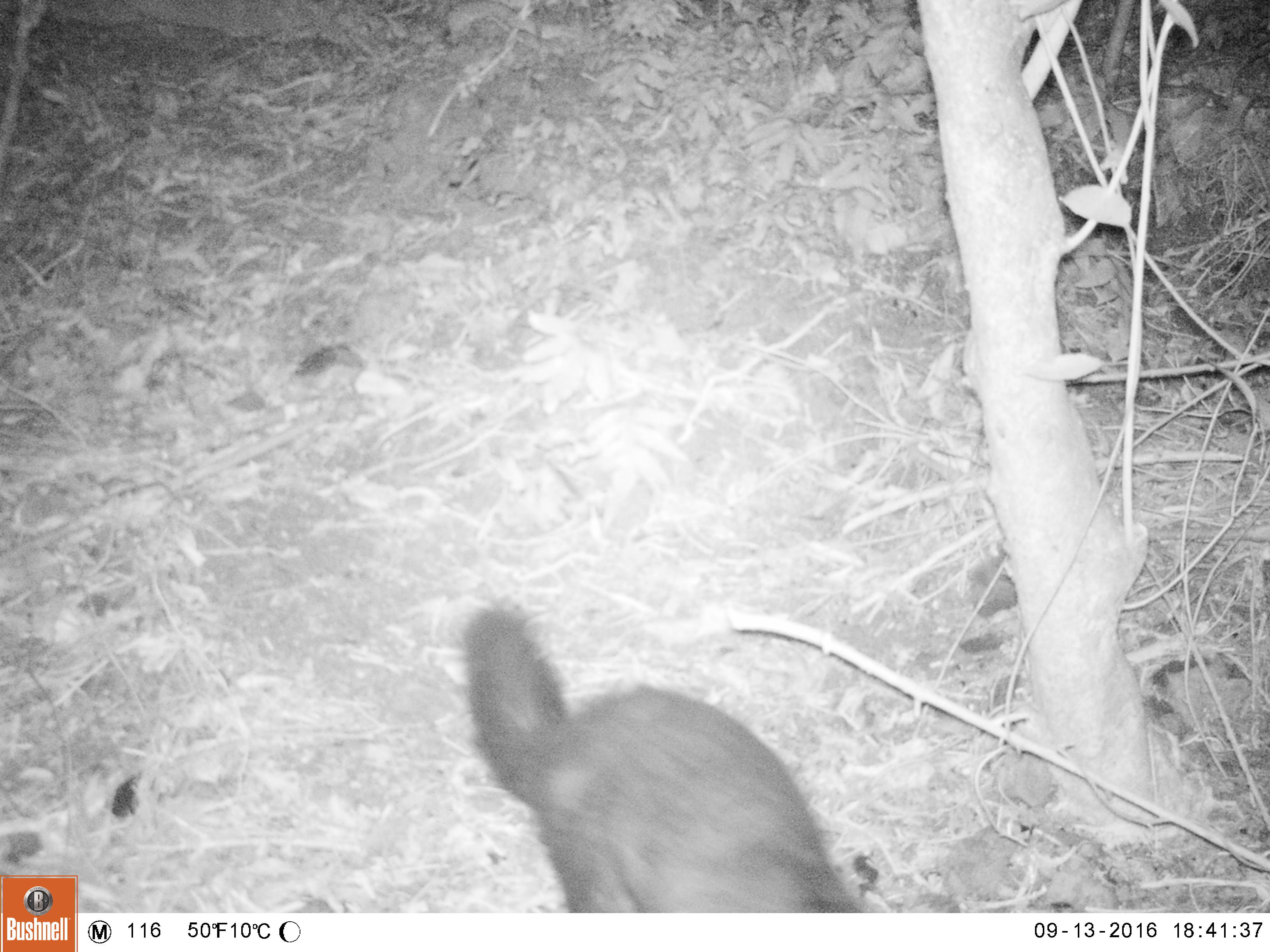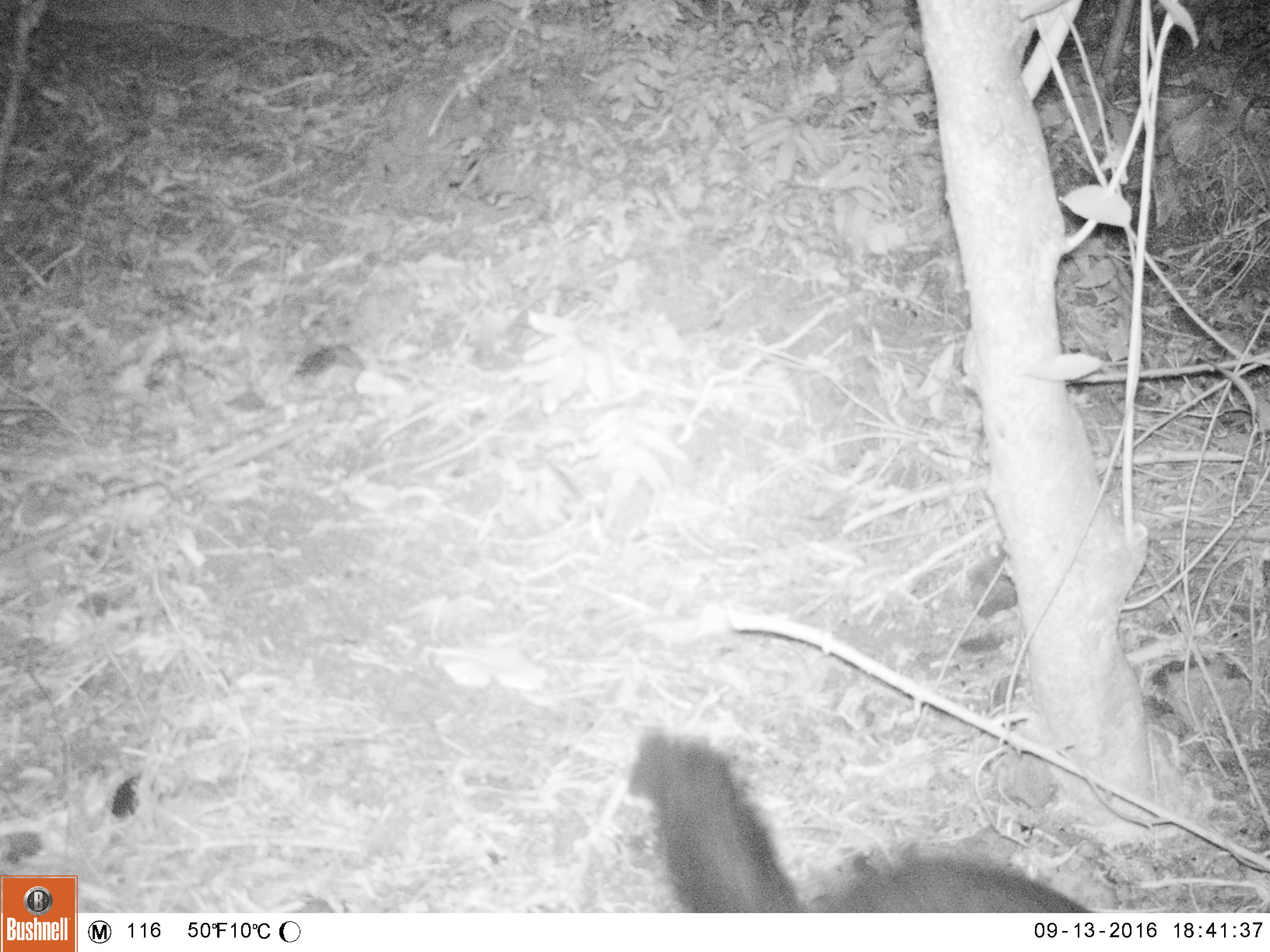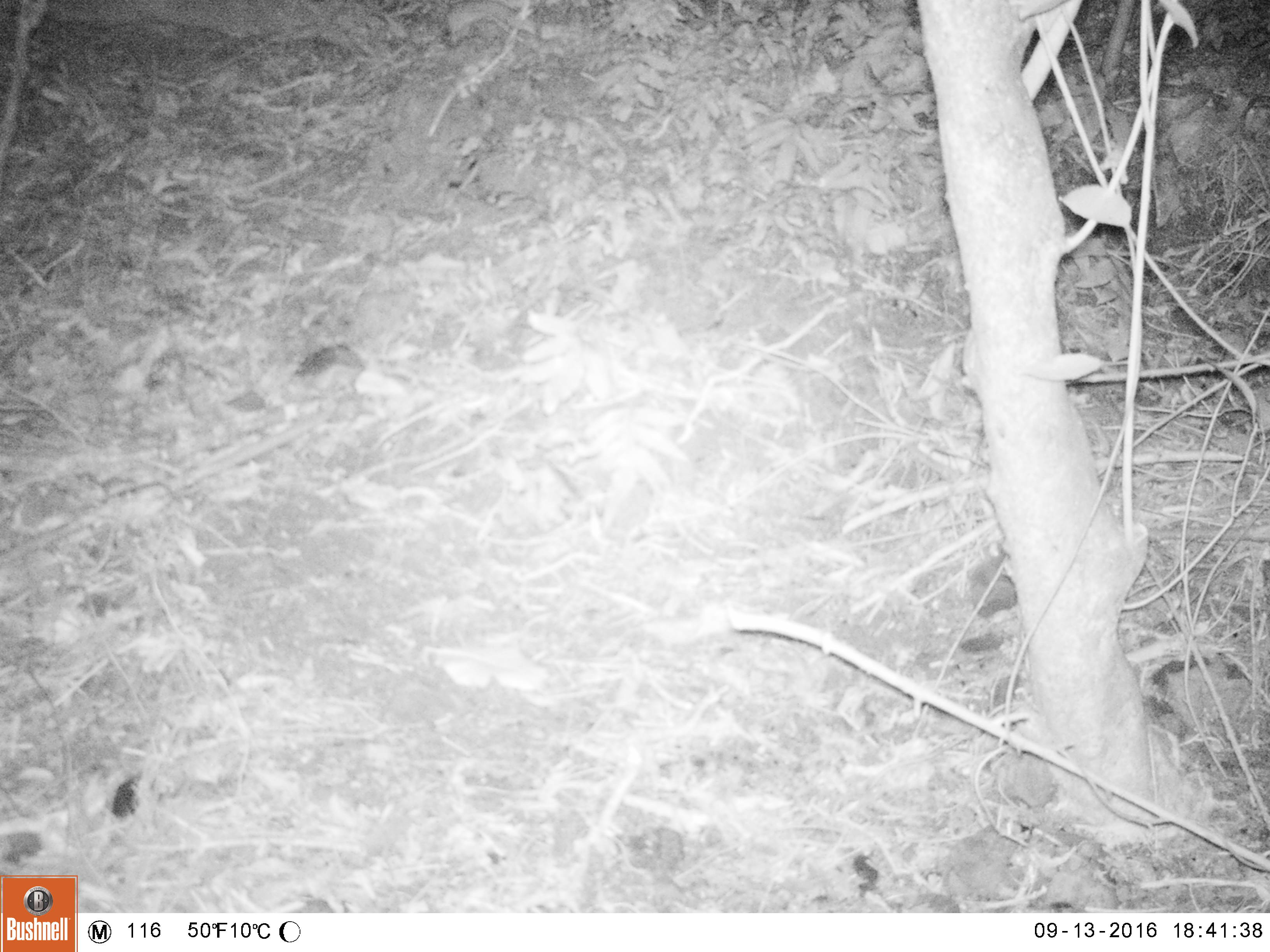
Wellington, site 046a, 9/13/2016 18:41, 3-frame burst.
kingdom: Animalia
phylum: Chordata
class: Mammalia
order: Carnivora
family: Felidae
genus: Felis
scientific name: Felis catus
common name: cat